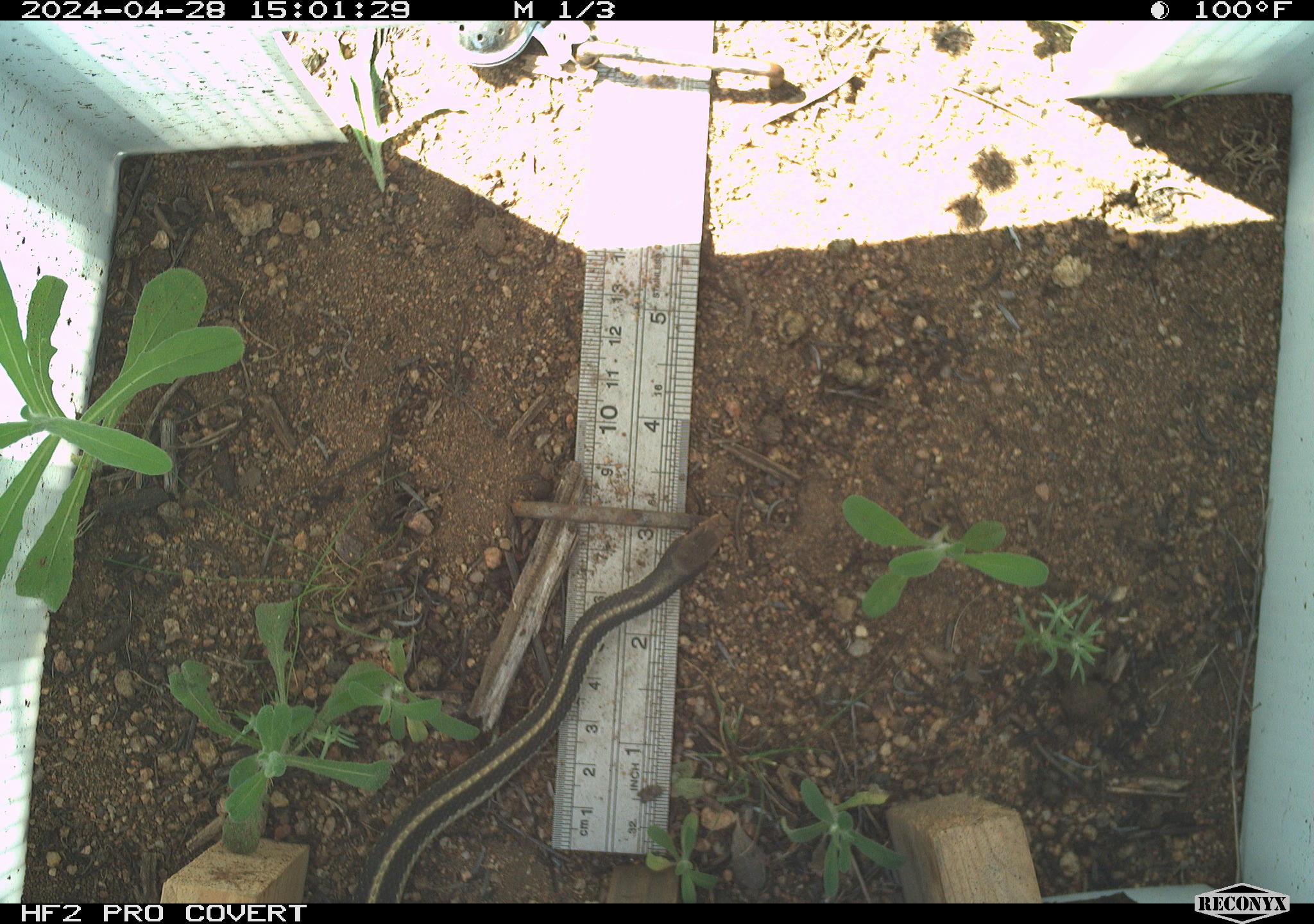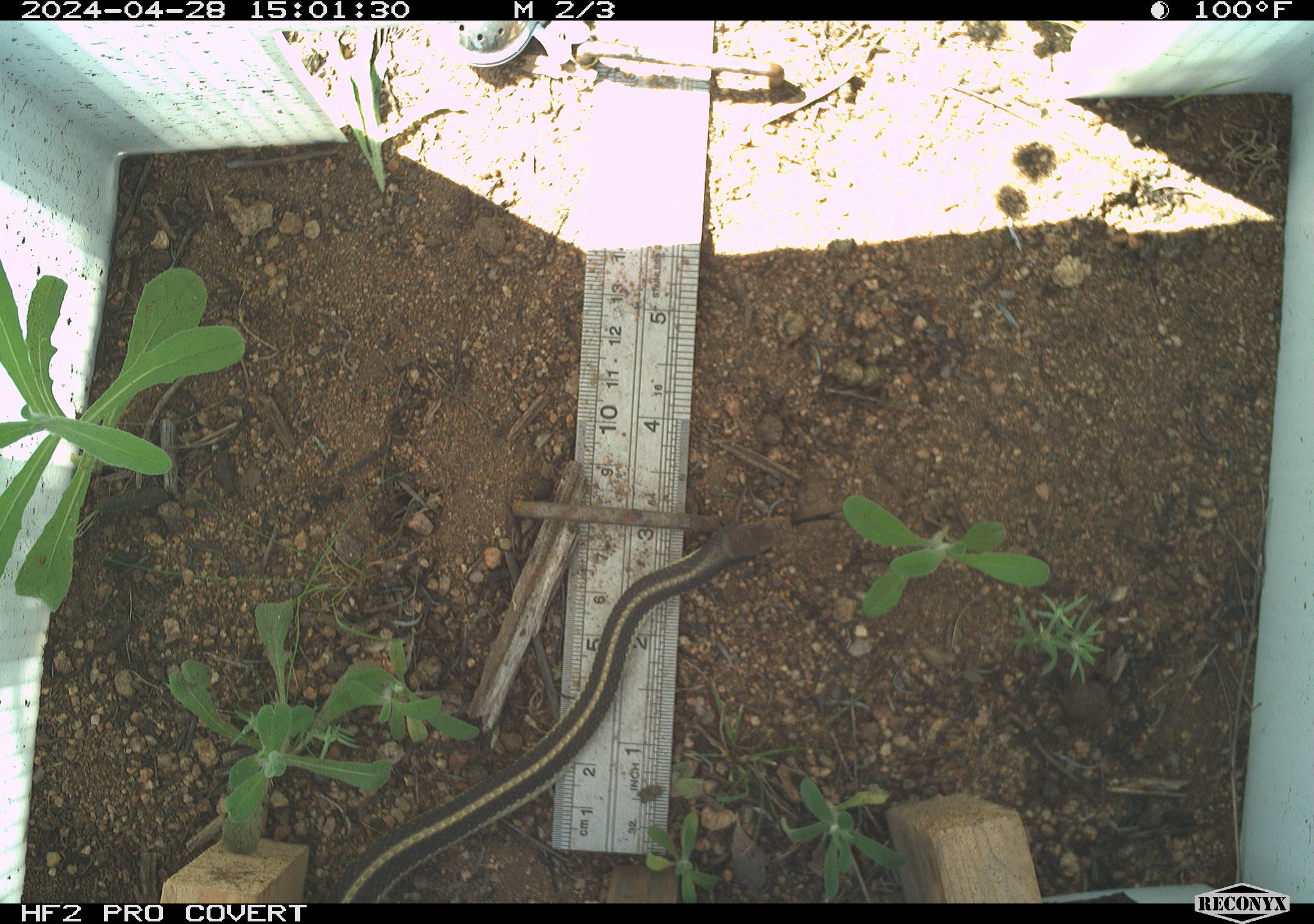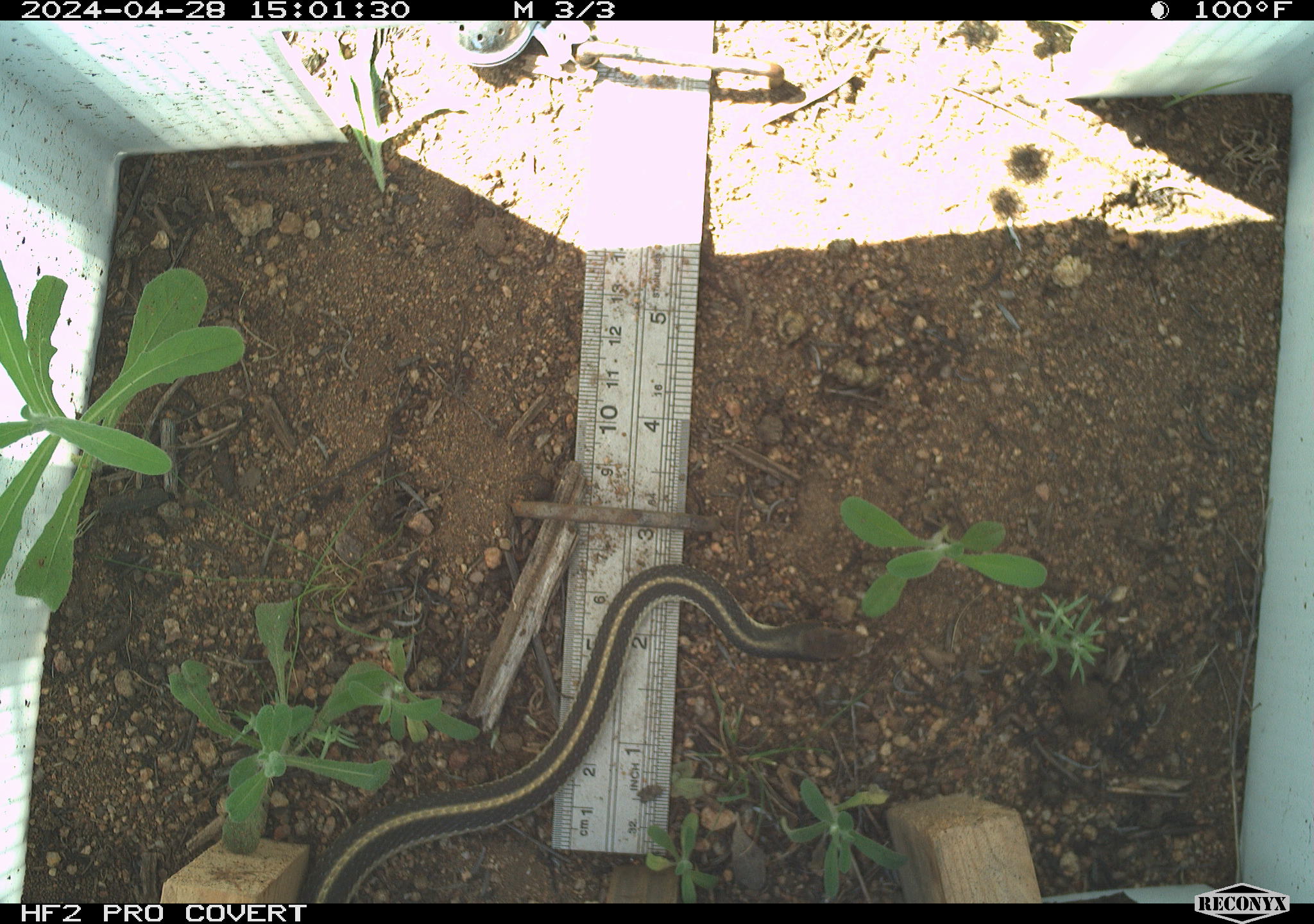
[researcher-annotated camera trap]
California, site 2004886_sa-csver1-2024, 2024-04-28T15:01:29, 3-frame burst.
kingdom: Animalia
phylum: Chordata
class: Reptilia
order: Squamata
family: Colubridae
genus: Thamnophis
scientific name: Thamnophis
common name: american gartersnakes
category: thamnophis species